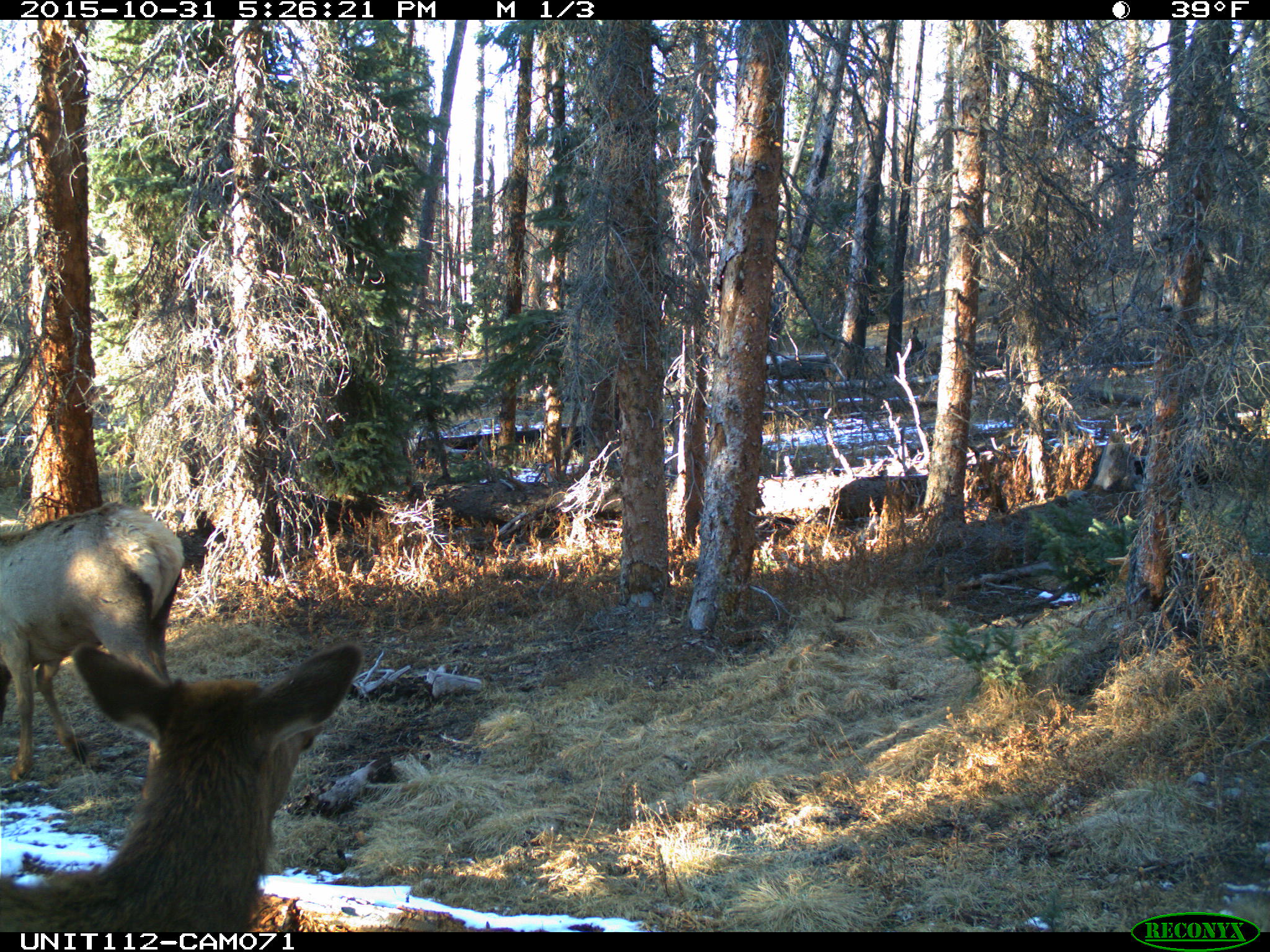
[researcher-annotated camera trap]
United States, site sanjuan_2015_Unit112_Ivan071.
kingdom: Animalia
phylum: Chordata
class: Mammalia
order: Artiodactyla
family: Cervidae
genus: Cervus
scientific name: Cervus elaphus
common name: red deer